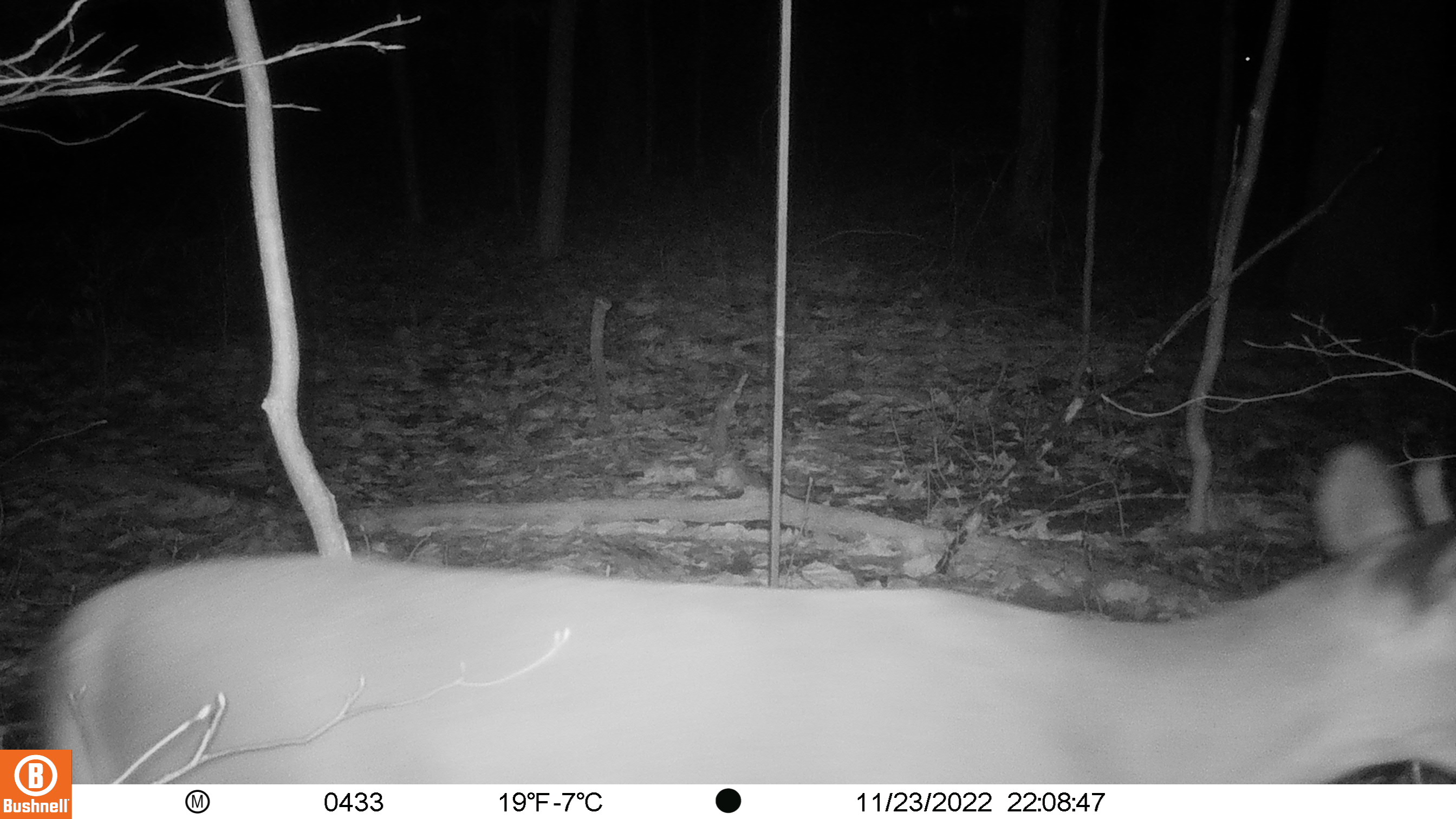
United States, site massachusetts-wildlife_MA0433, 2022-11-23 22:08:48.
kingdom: Animalia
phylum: Chordata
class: Mammalia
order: Artiodactyla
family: Cervidae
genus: Odocoileus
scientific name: Odocoileus virginianus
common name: white-tailed deer